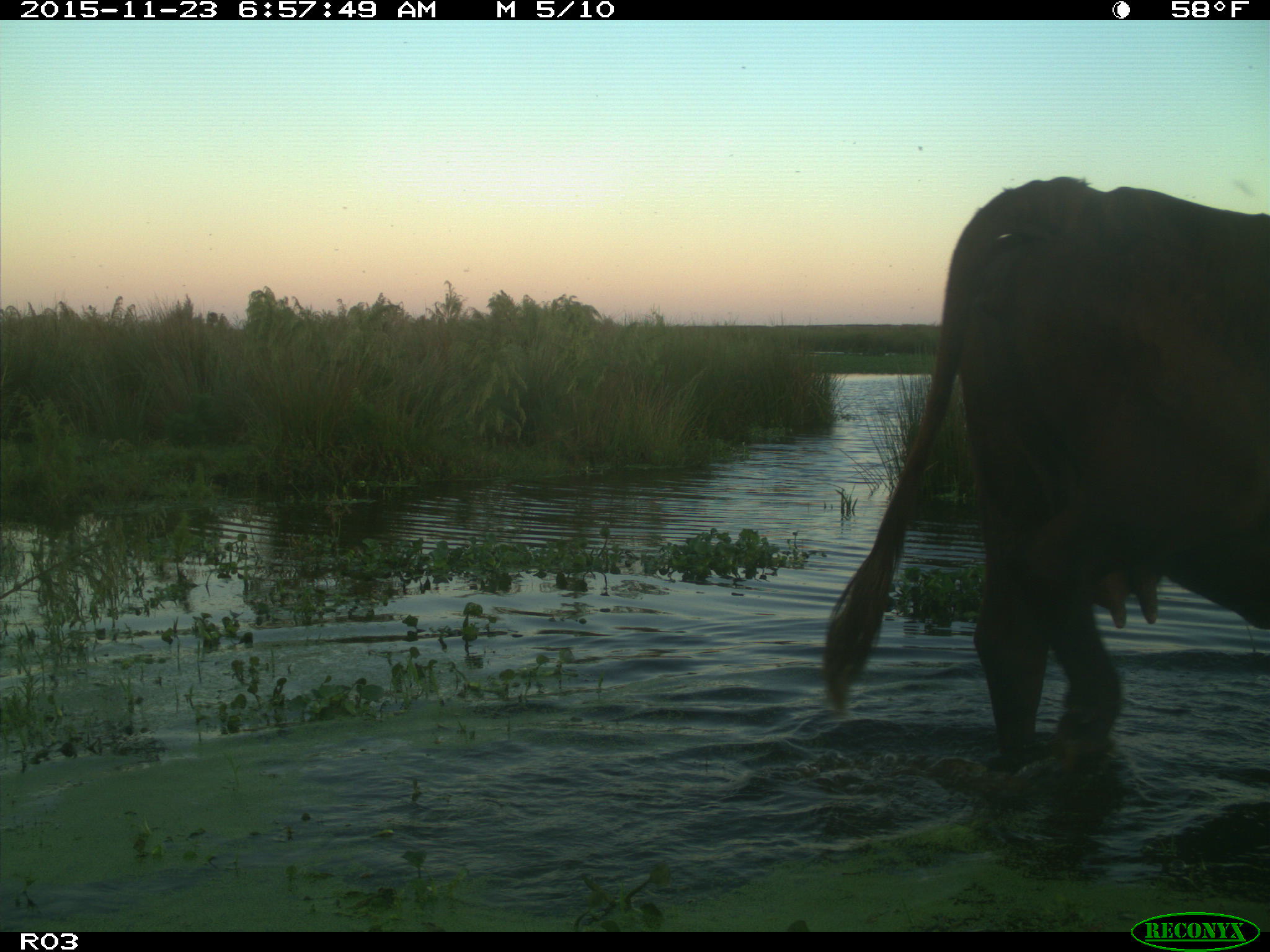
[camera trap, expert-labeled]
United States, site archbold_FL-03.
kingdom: Animalia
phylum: Chordata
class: Mammalia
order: Artiodactyla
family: Bovidae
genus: Bos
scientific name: Bos taurus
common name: domestic cow